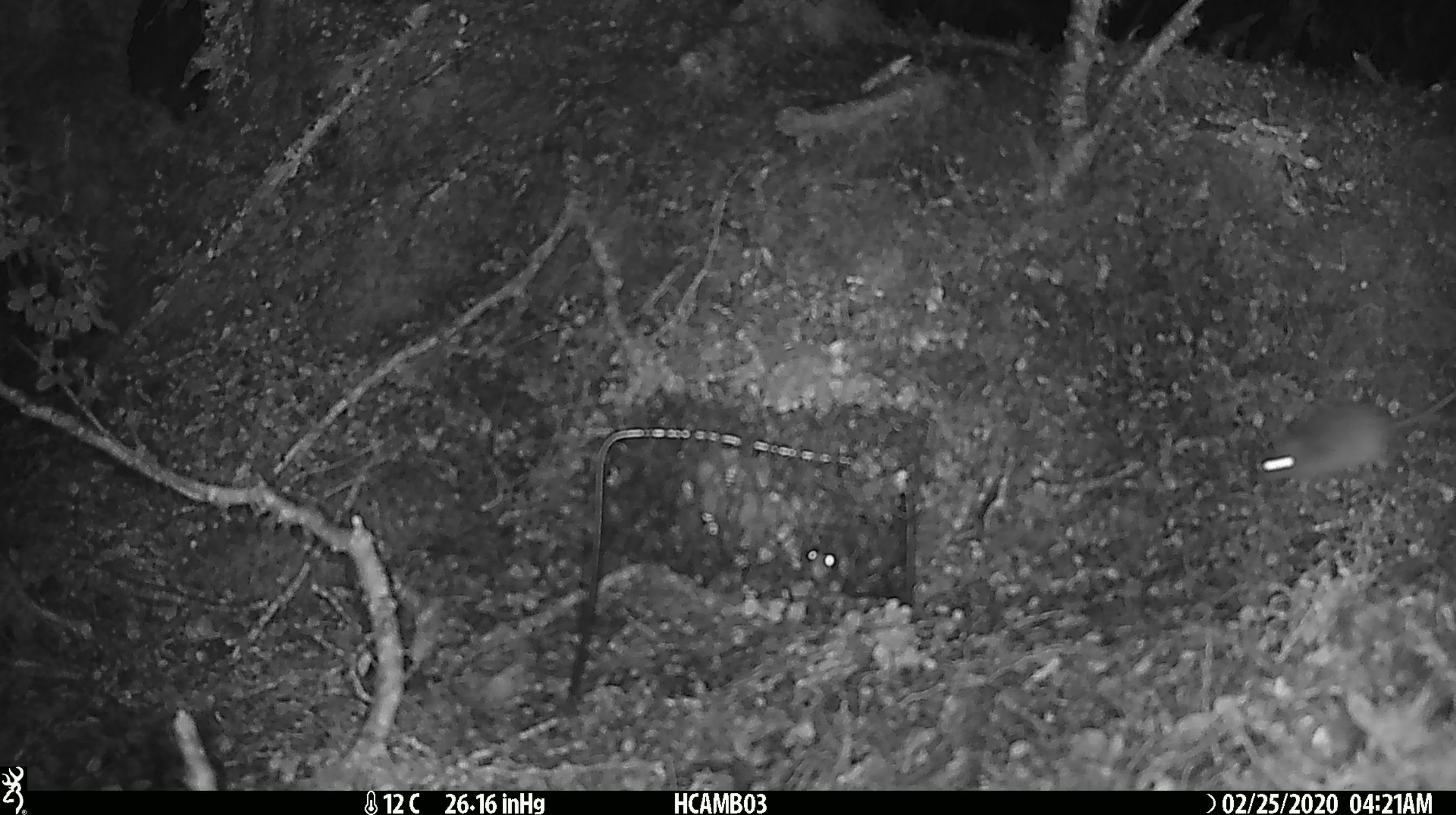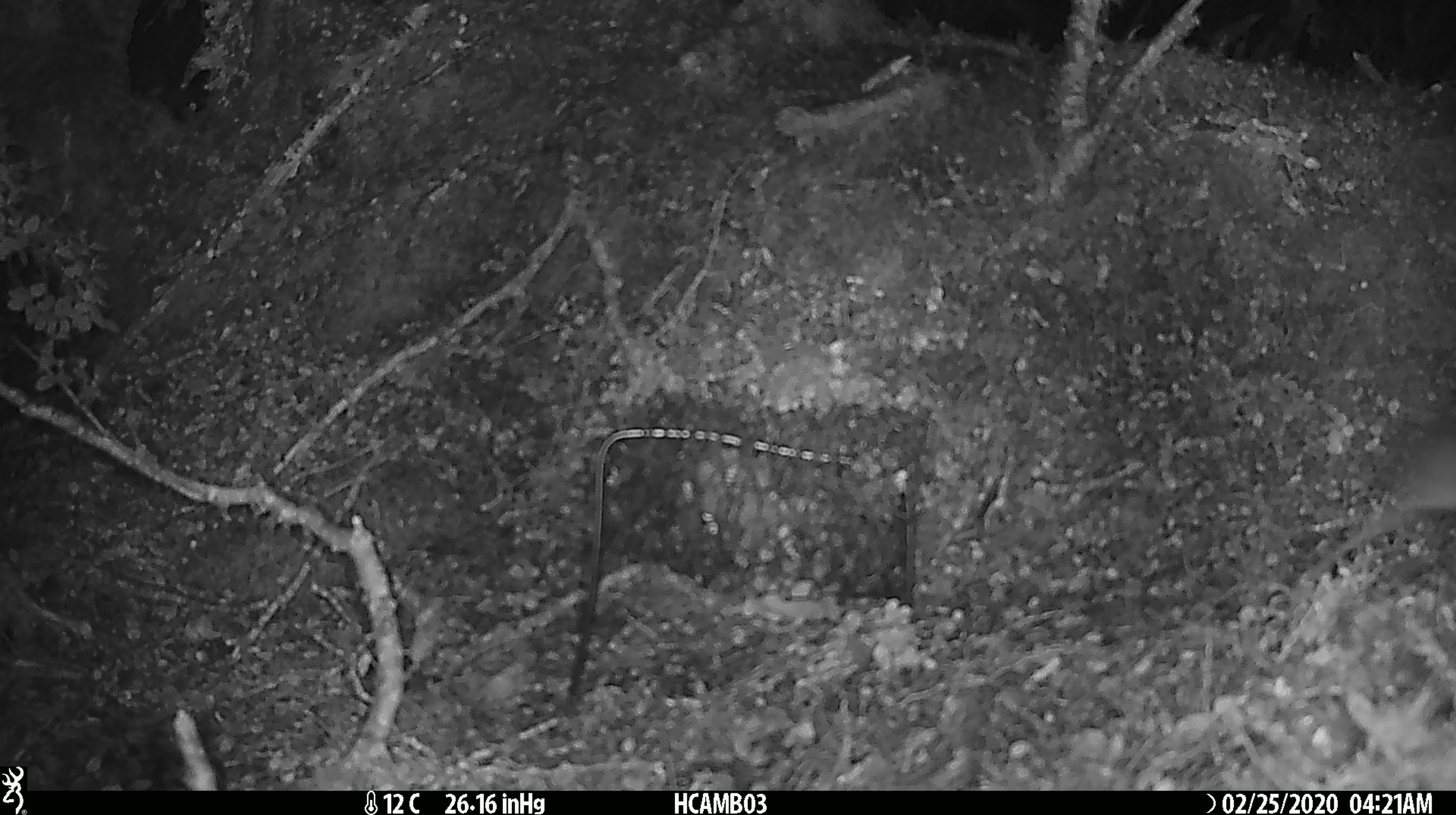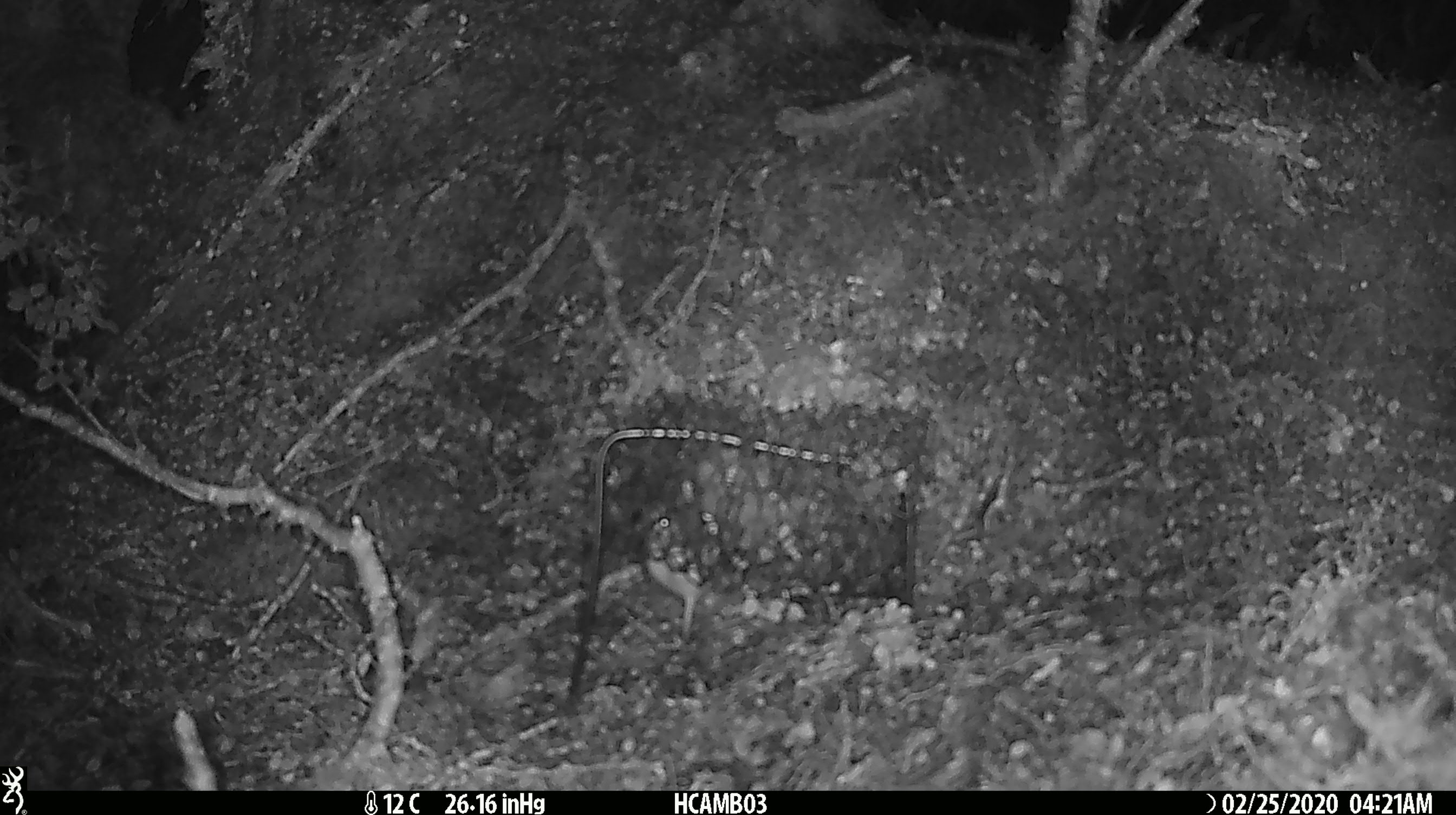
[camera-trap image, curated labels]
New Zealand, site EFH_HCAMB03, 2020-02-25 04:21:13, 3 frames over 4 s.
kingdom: Animalia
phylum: Chordata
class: Mammalia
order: Rodentia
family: Muridae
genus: Mus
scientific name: Mus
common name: mouse